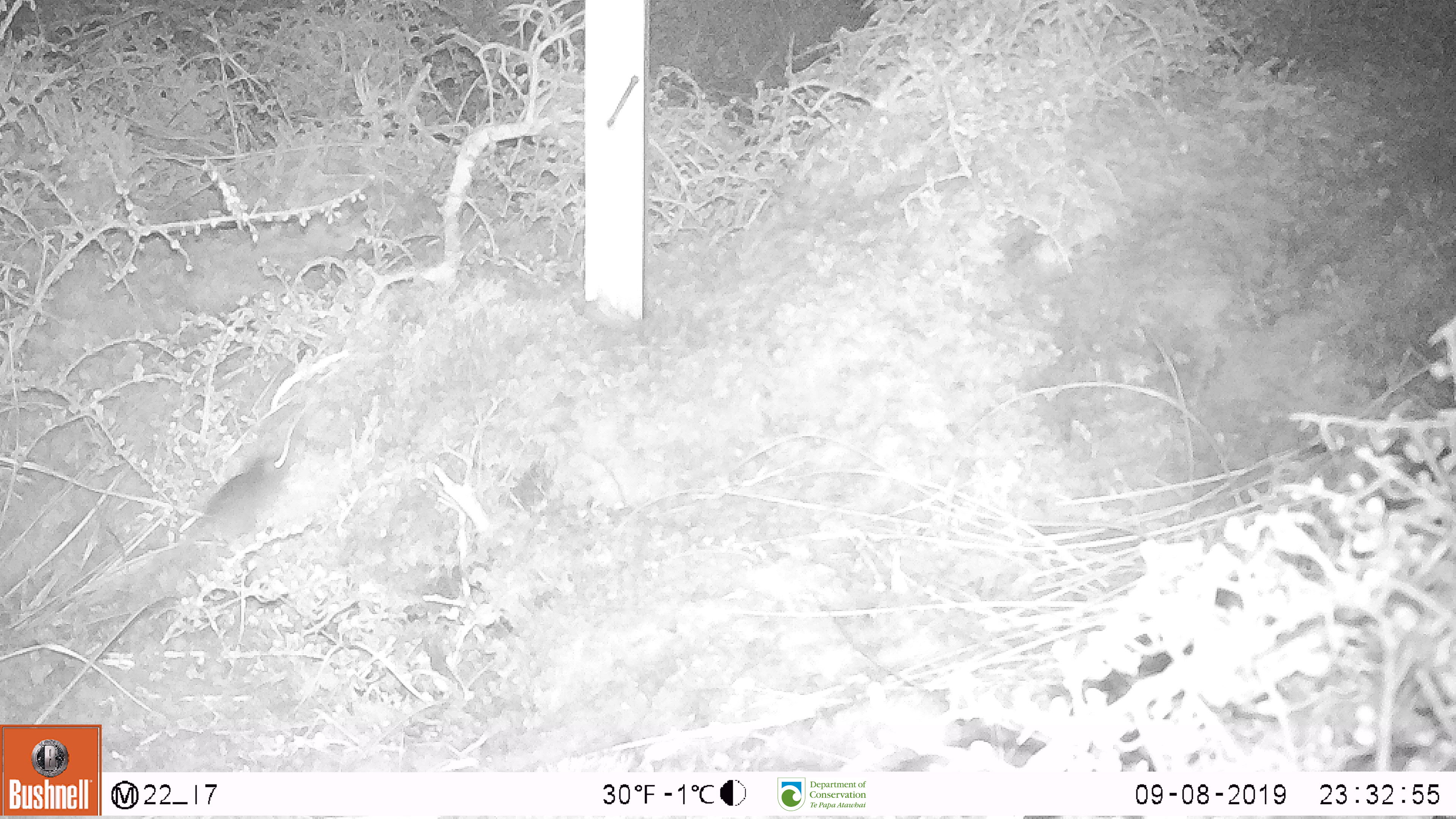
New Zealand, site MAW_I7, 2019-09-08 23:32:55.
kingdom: Animalia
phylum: Chordata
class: Mammalia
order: Rodentia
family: Muridae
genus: Mus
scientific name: Mus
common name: mouse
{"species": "mouse (Mus)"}